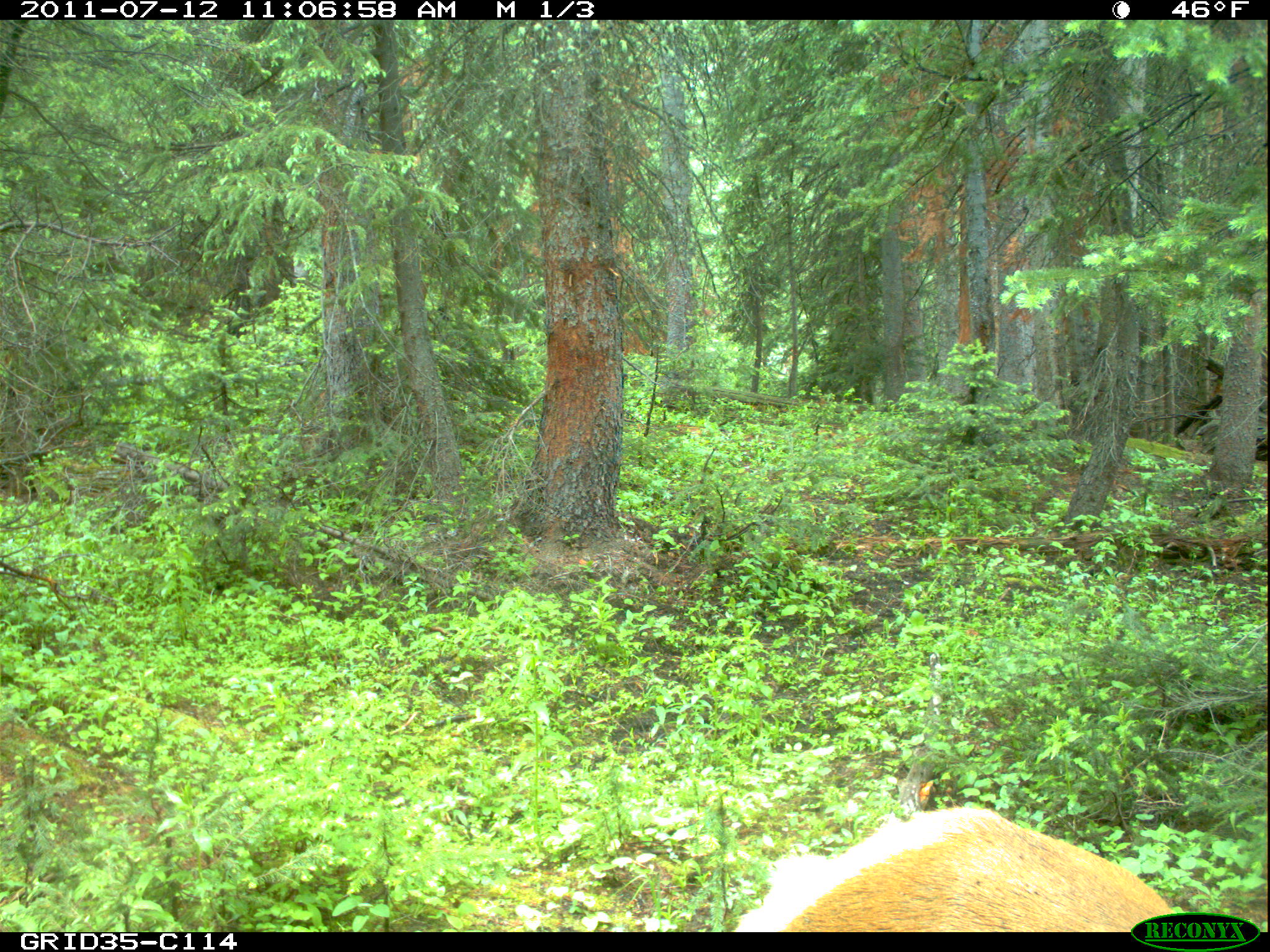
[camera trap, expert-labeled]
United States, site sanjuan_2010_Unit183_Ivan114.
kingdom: Animalia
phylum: Chordata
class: Mammalia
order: Artiodactyla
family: Cervidae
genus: Cervus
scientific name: Cervus elaphus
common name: red deer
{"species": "Cervus elaphus (red deer)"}